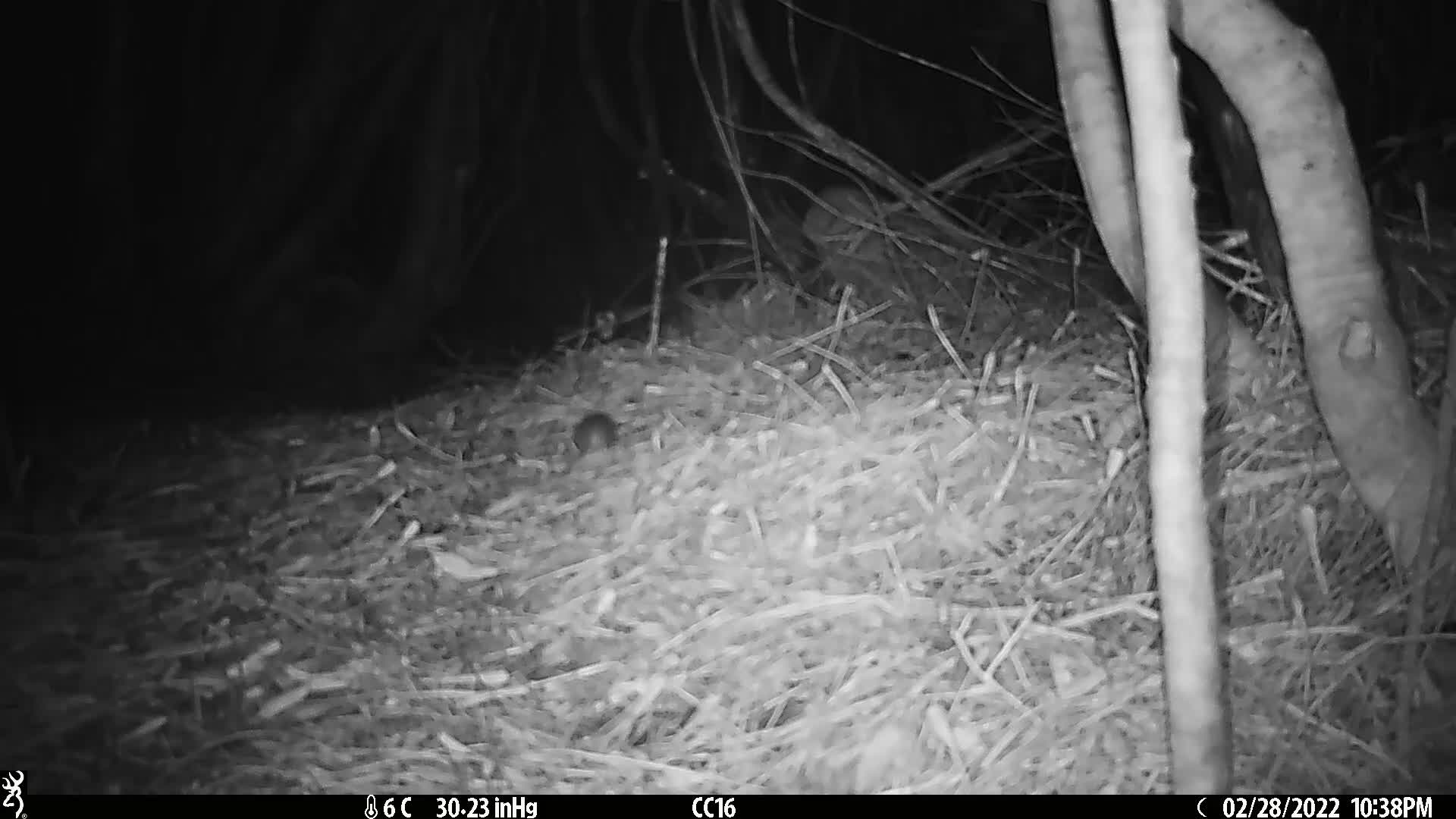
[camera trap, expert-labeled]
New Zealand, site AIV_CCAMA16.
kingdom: Animalia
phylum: Chordata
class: Mammalia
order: Rodentia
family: Muridae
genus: Mus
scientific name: Mus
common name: mouse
Mouse (Mus).